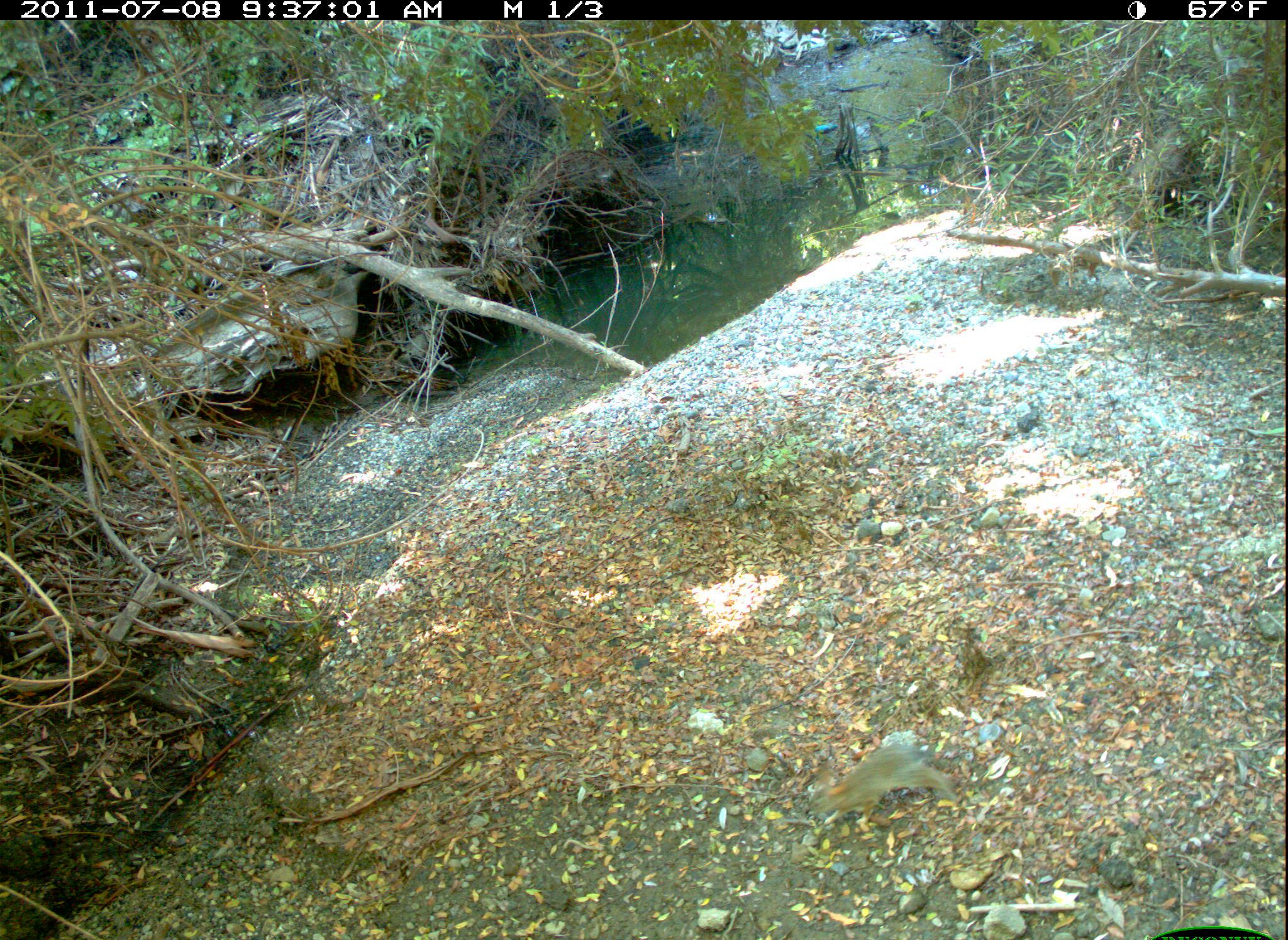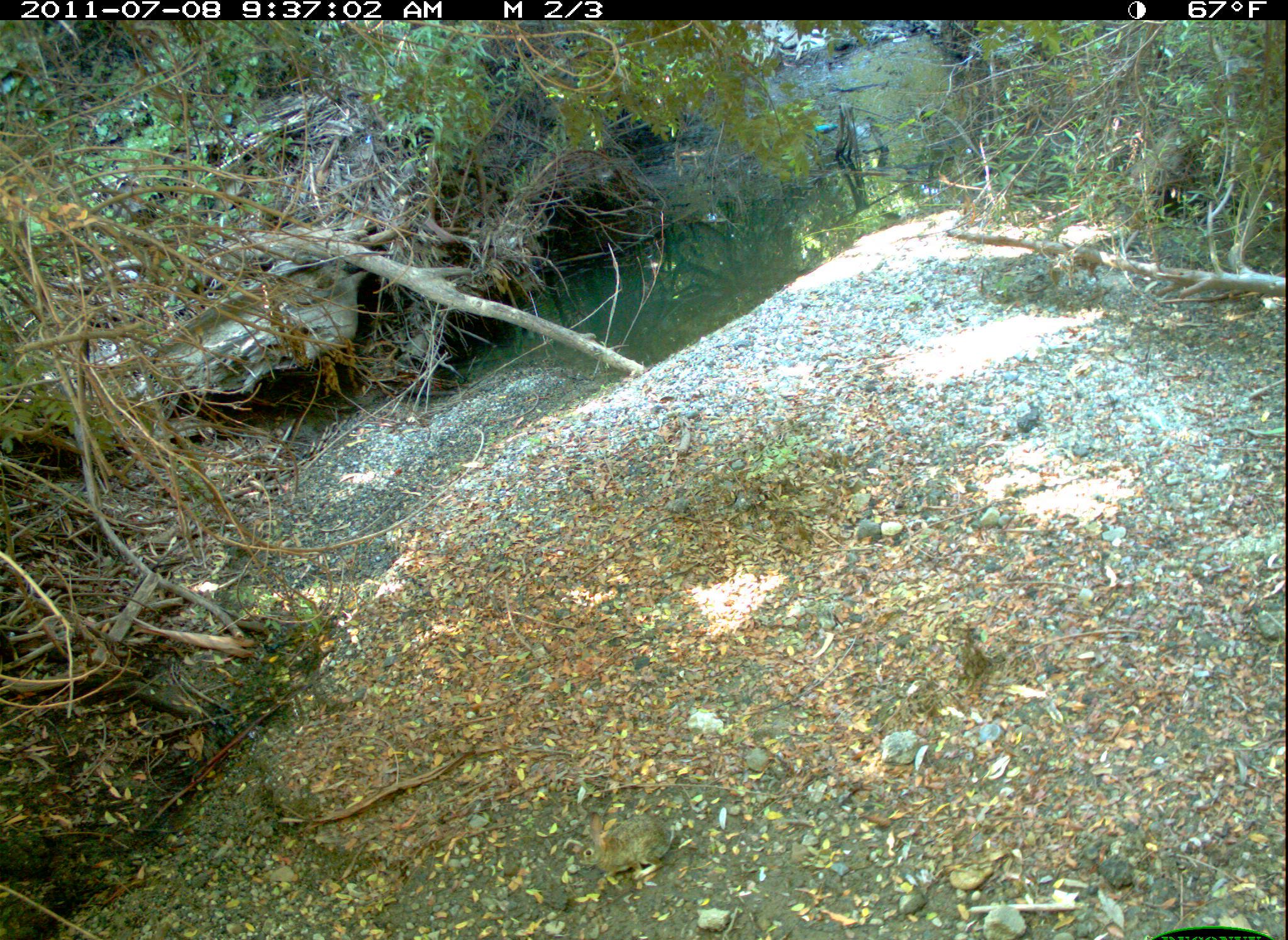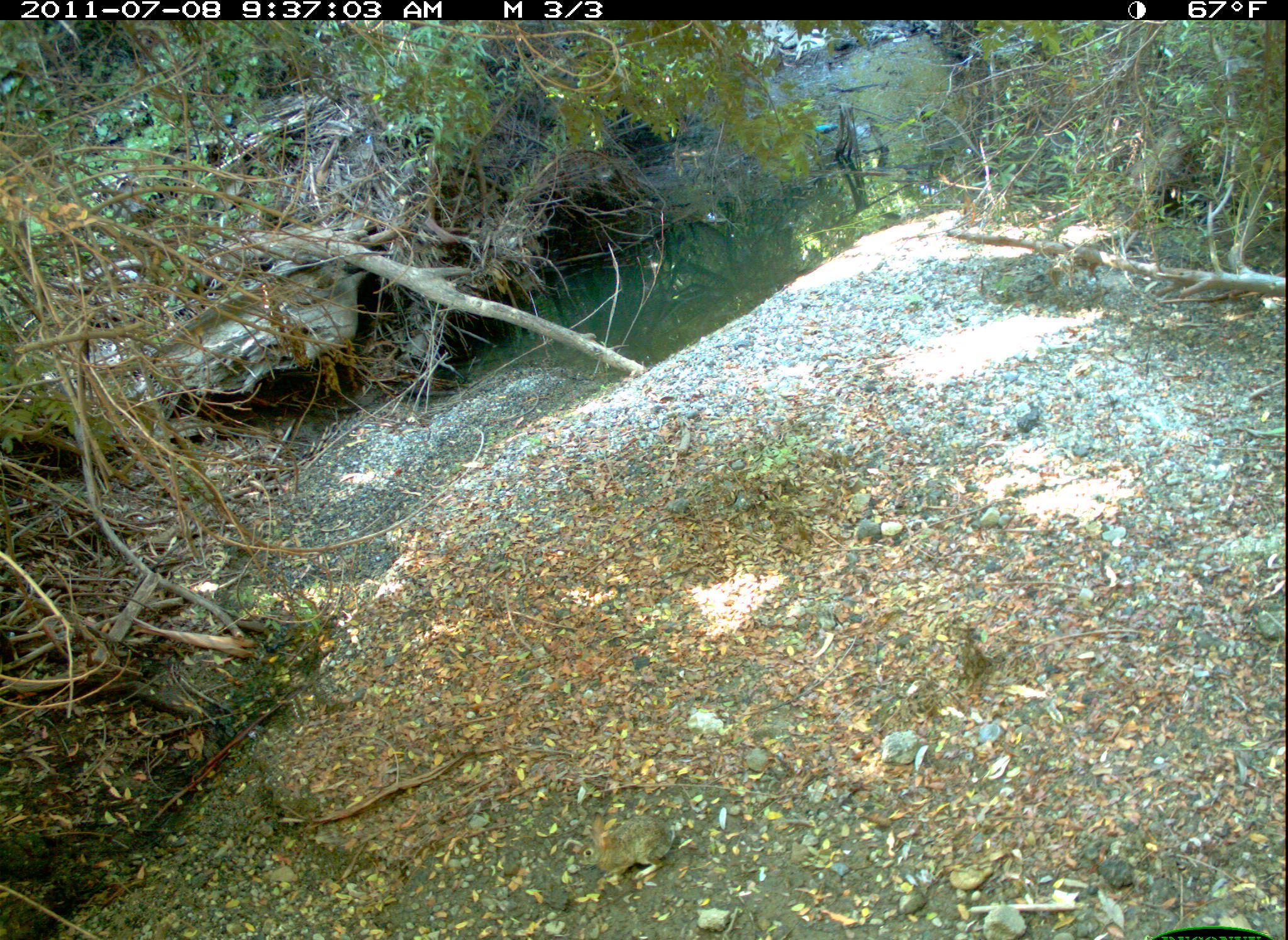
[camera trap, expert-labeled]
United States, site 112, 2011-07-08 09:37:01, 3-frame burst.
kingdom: Animalia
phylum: Chordata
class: Mammalia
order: Lagomorpha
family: Leporidae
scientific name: Leporidae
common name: rabbits and hares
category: rabbit